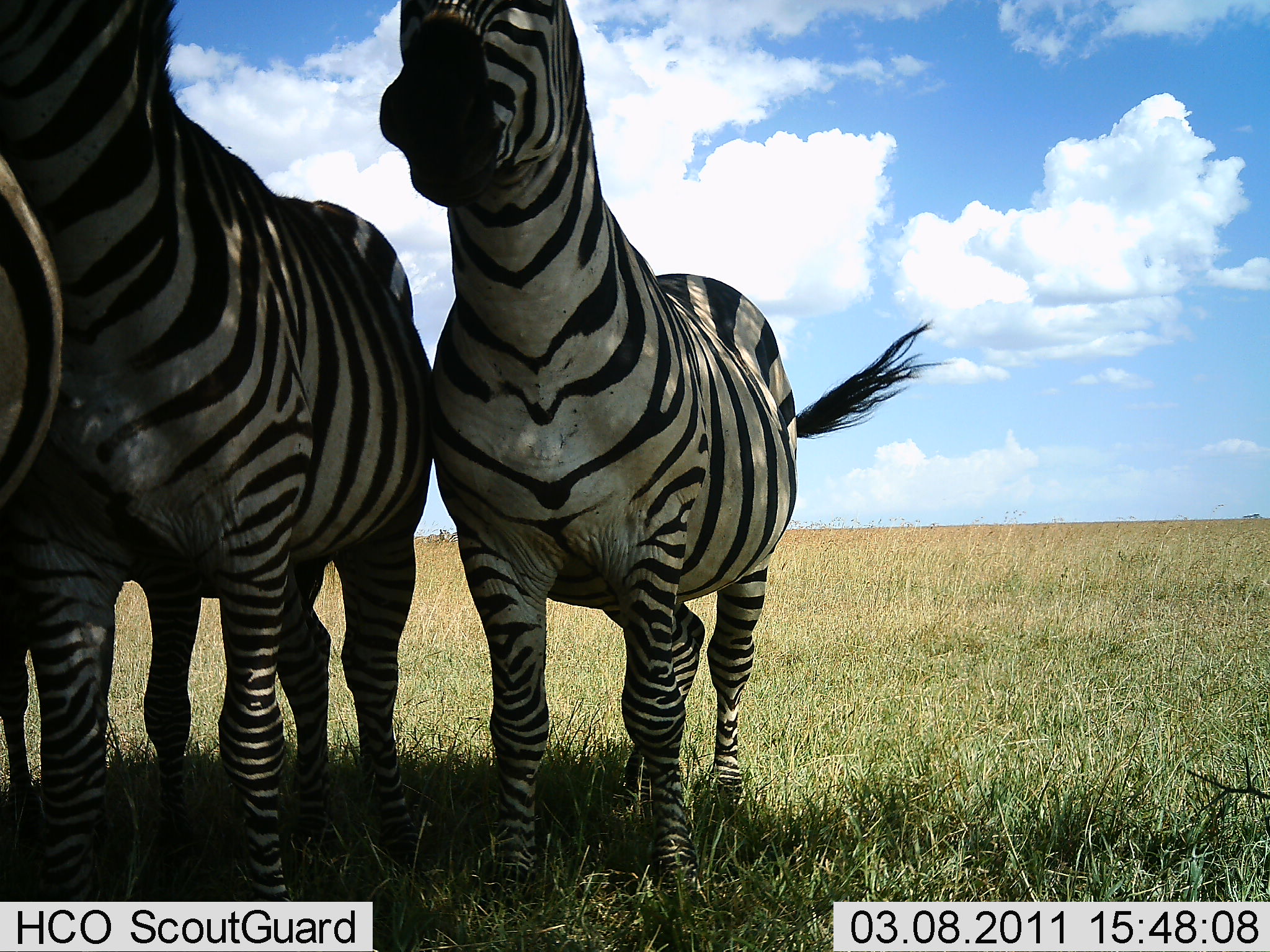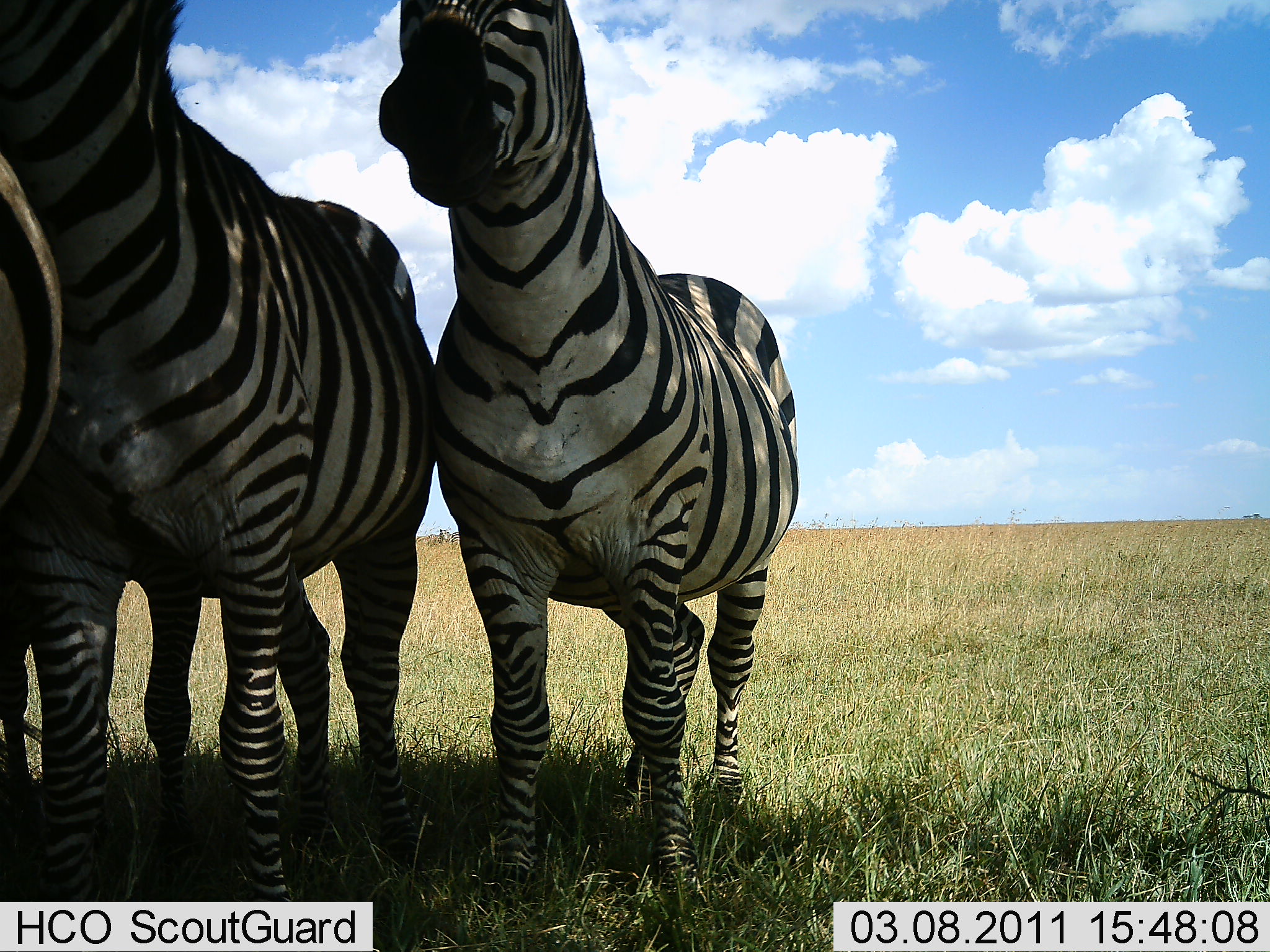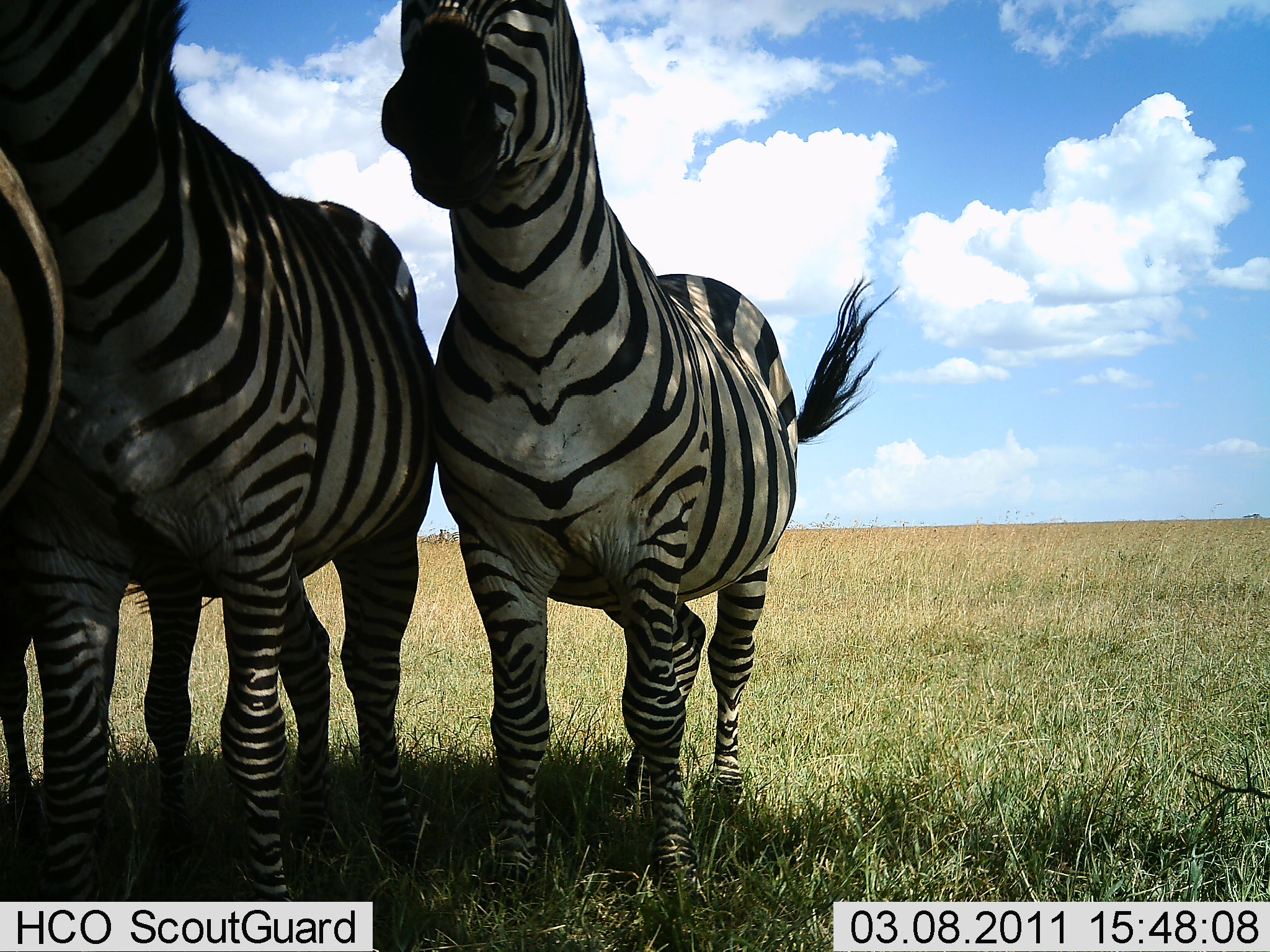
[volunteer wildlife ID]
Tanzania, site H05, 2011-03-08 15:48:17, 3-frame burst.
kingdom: Animalia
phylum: Chordata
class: Mammalia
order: Perissodactyla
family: Equidae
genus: Equus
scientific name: Equus quagga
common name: plains zebra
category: zebra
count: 3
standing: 82%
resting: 9%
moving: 0%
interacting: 18%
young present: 0%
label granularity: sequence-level